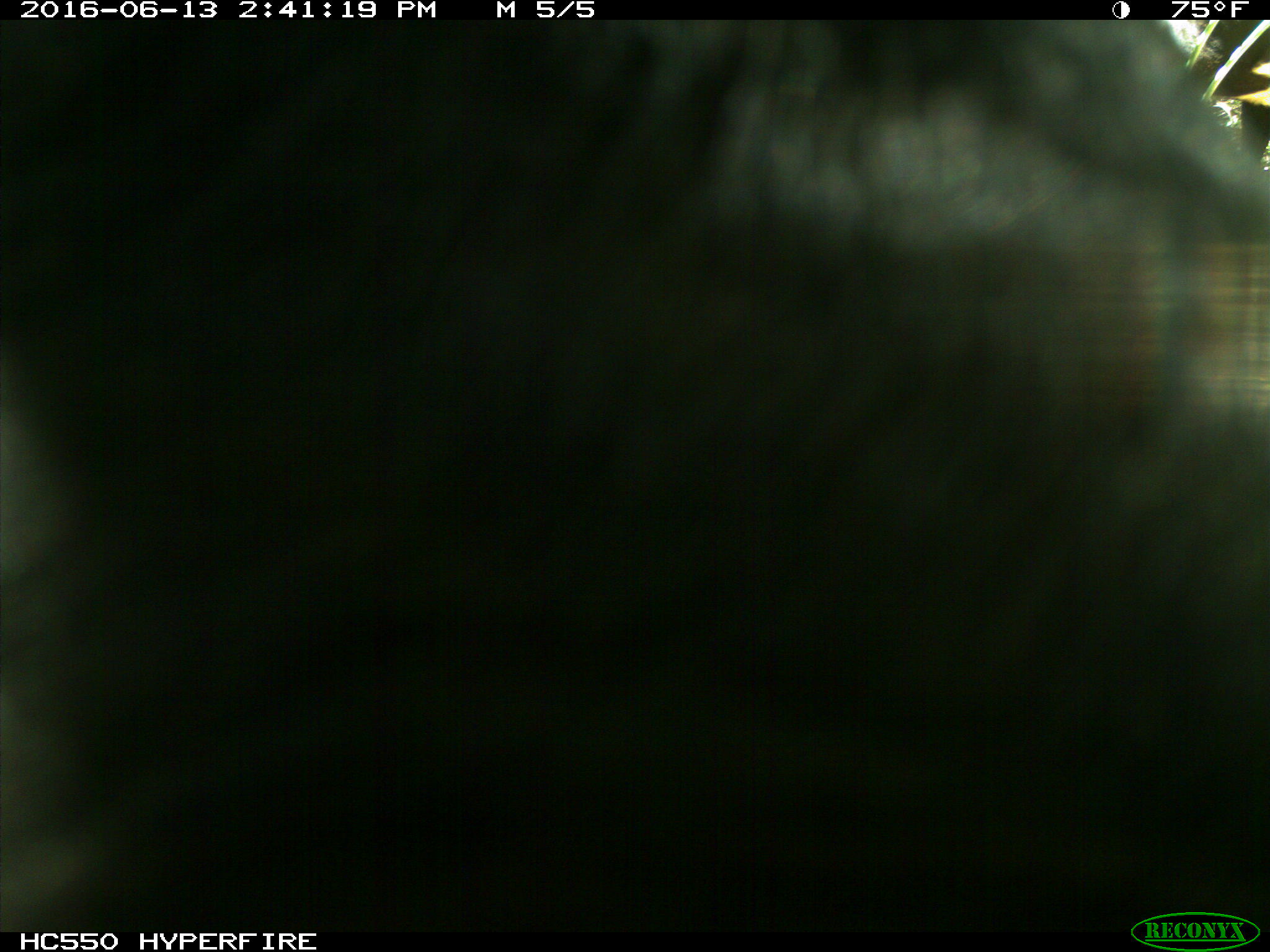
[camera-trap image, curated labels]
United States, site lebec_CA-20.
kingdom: Animalia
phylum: Chordata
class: Mammalia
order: Artiodactyla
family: Bovidae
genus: Bos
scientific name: Bos taurus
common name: domestic cow